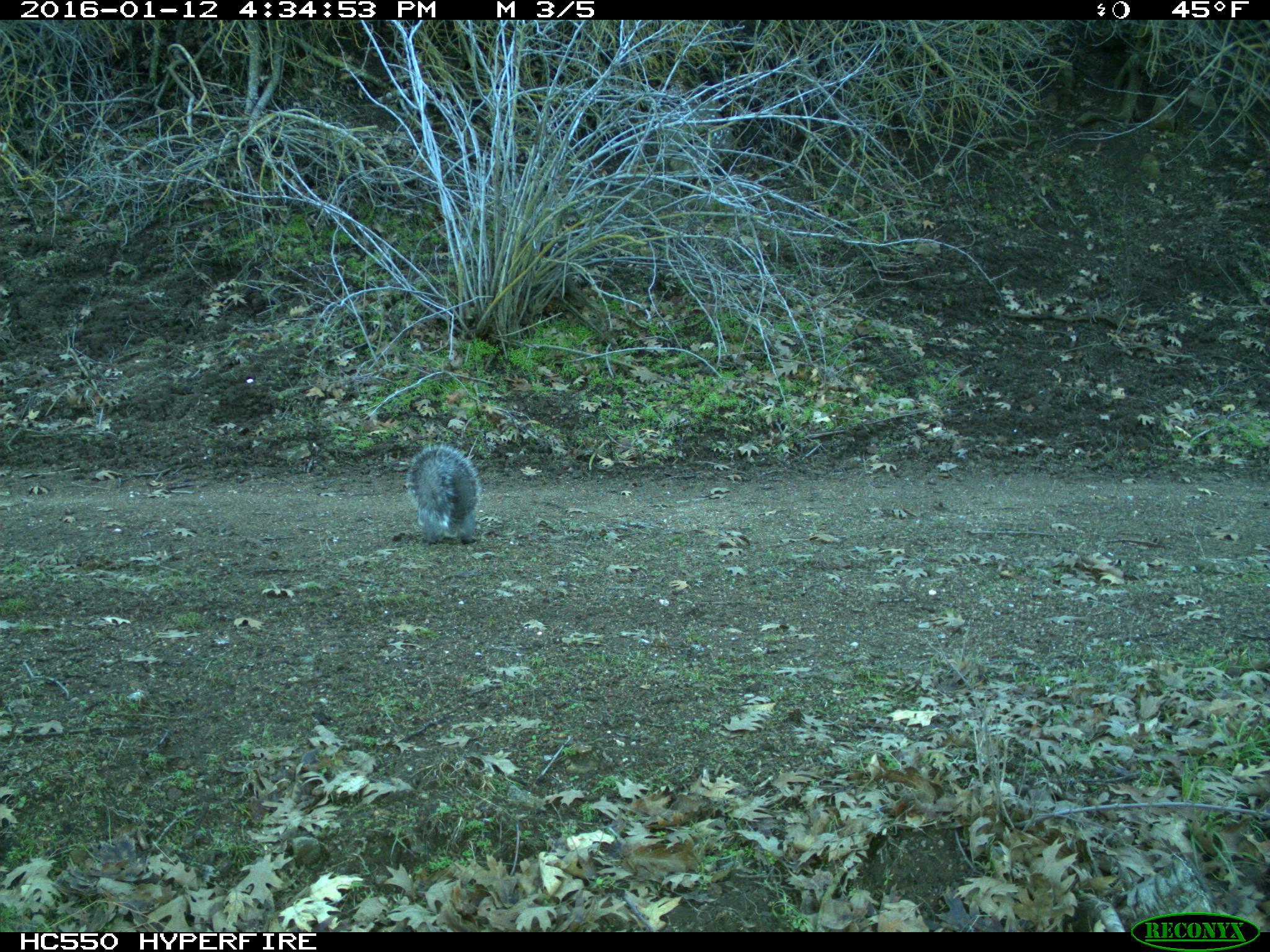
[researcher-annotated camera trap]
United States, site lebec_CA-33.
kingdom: Animalia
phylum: Chordata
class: Mammalia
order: Rodentia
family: Sciuridae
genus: Sciurus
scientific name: Sciurus carolinensis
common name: eastern gray squirrel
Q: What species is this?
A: Sciurus carolinensis (eastern gray squirrel).